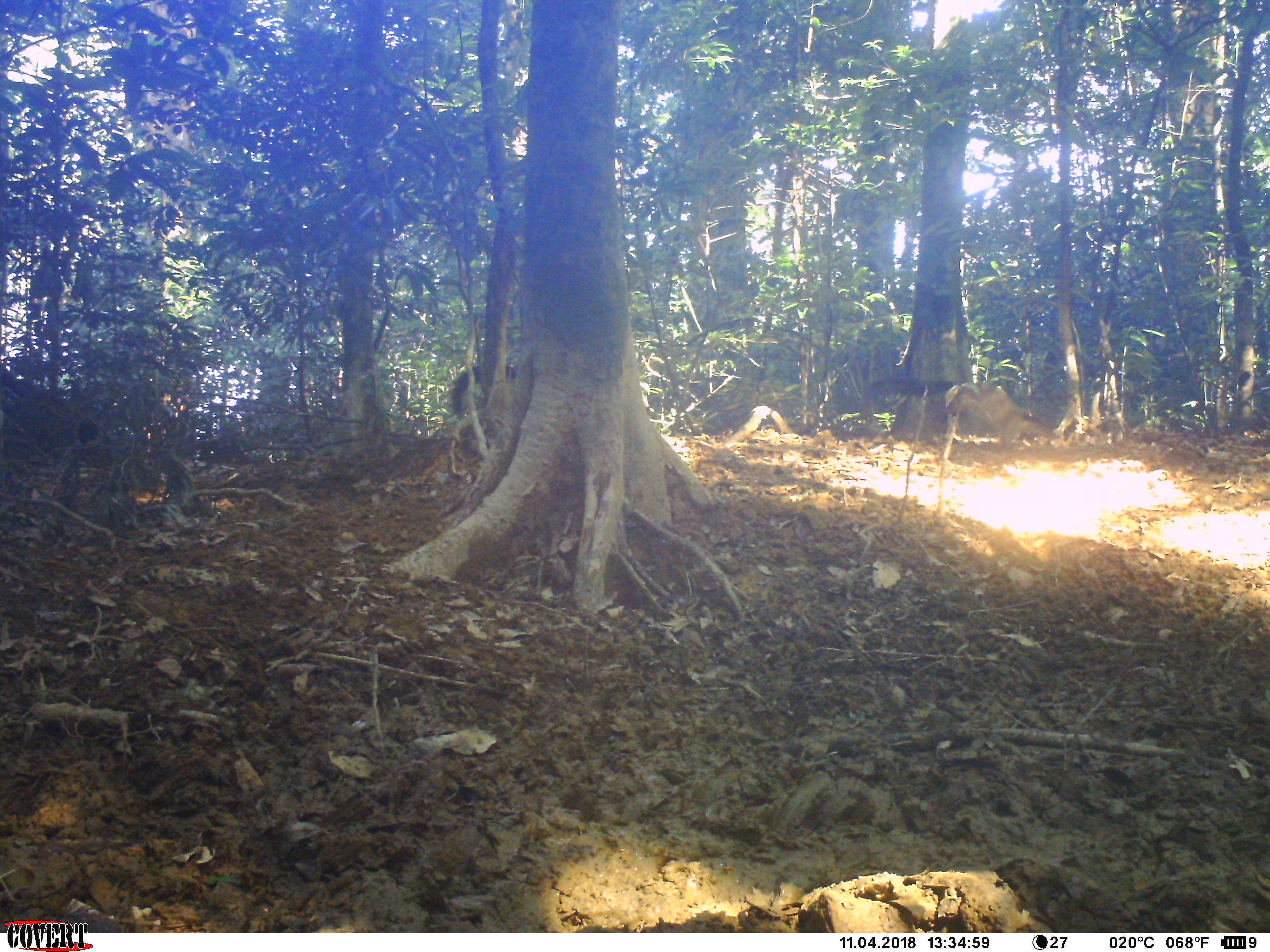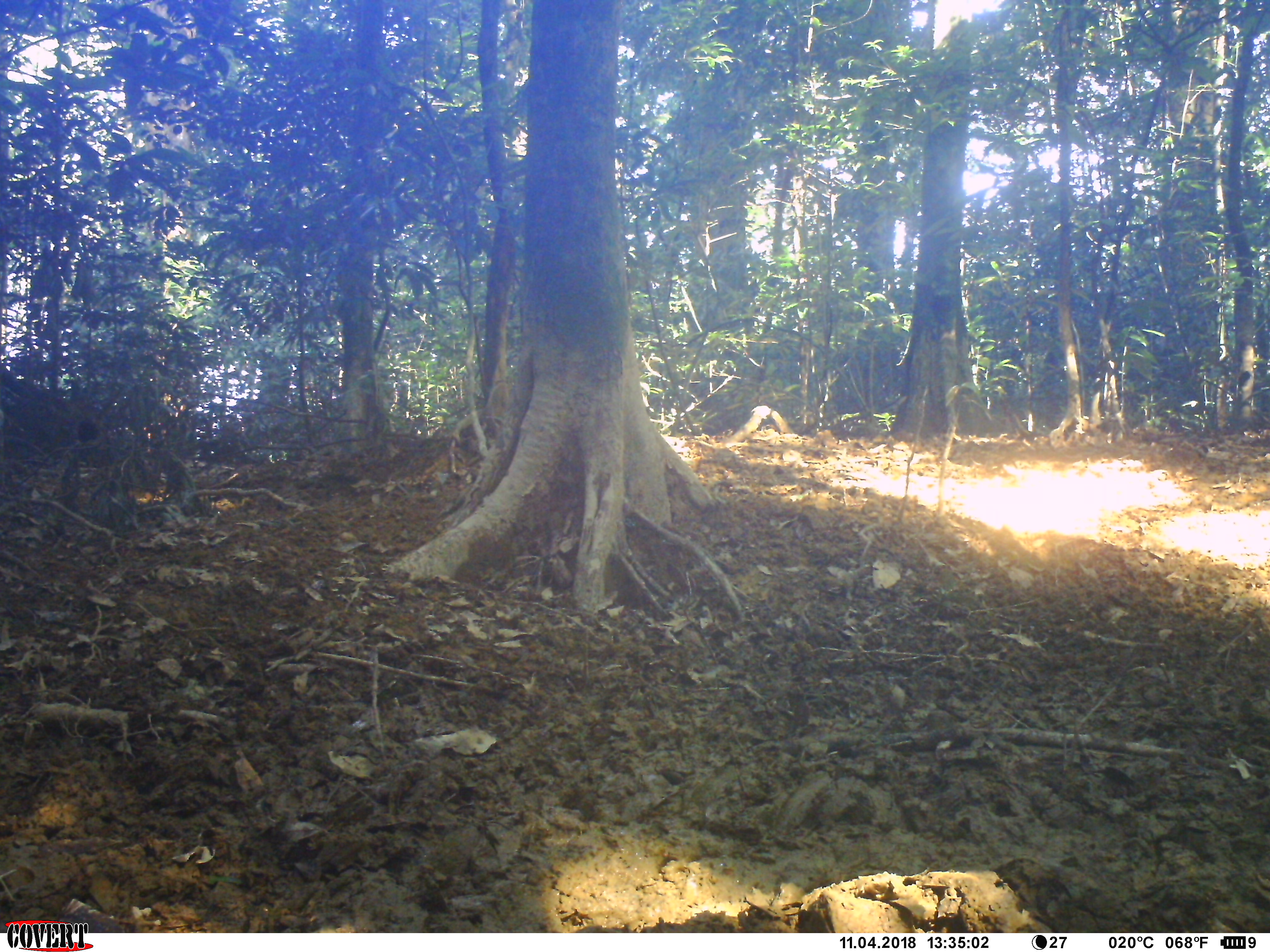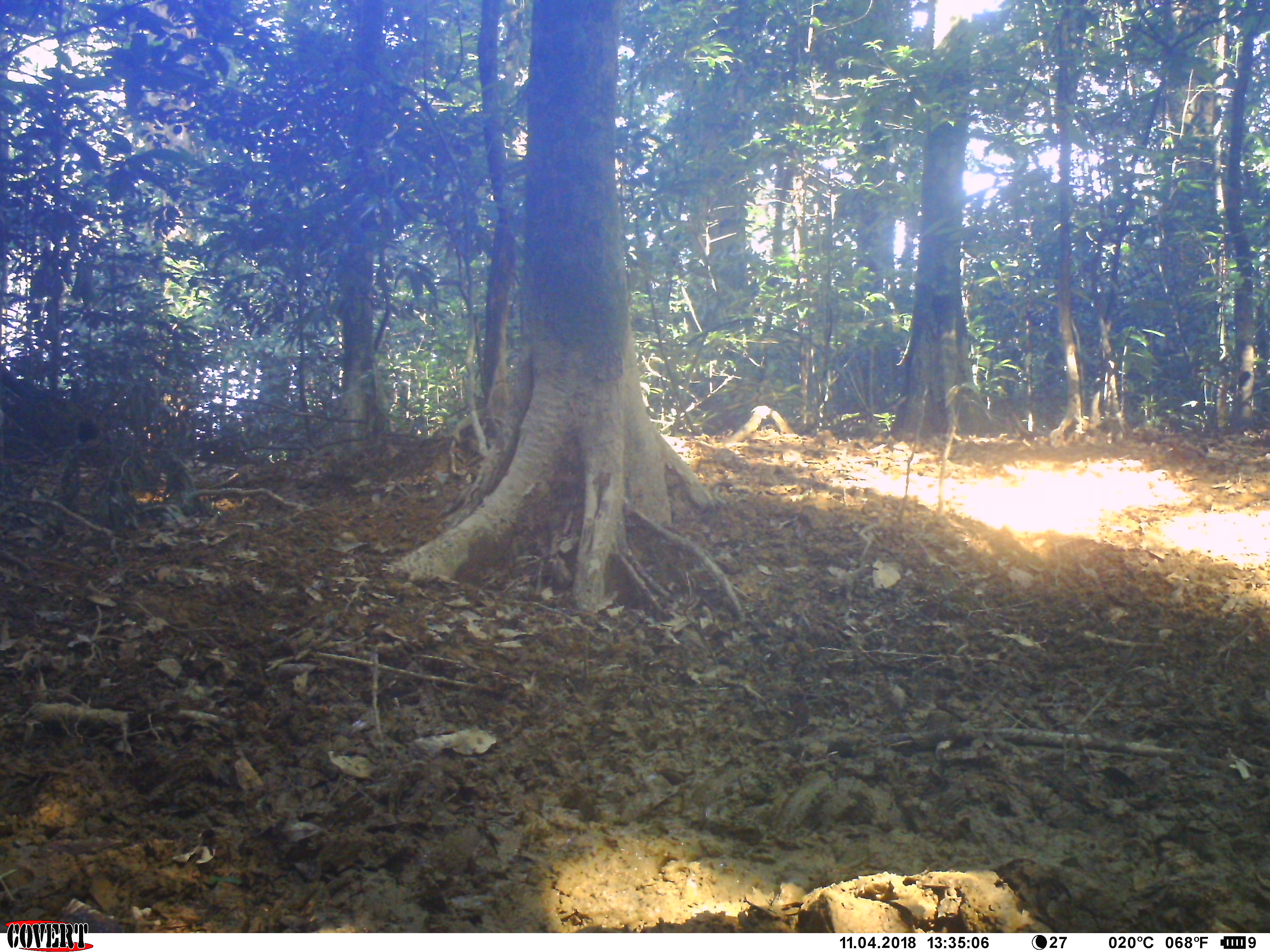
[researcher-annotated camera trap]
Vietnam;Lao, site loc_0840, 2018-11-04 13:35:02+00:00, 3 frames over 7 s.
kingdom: Animalia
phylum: Chordata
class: Mammalia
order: Carnivora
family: Mustelidae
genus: Martes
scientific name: Martes flavigula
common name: yellow-throated marten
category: yellow throated marten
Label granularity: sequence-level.